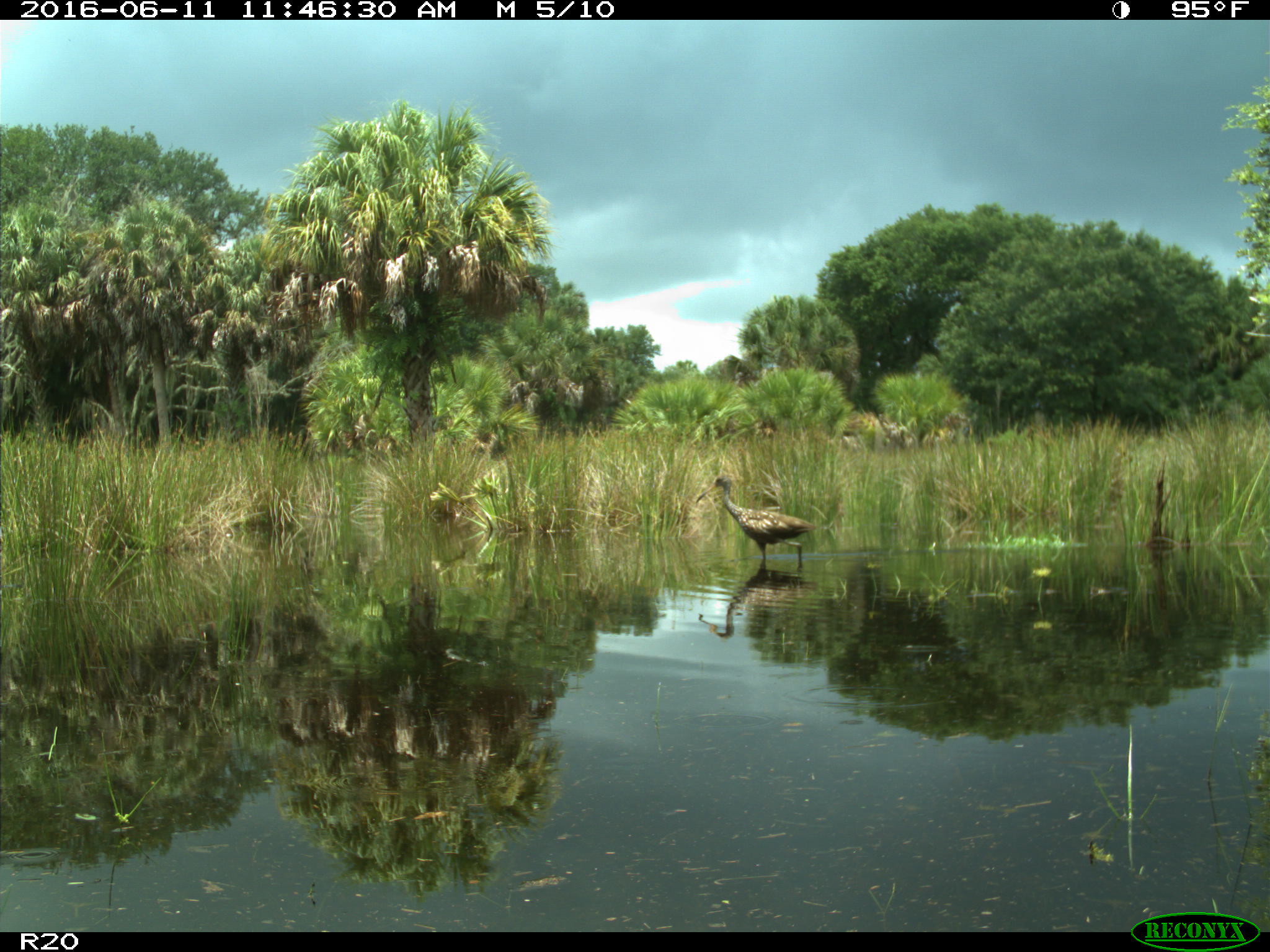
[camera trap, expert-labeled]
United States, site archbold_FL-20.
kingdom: Animalia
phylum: Chordata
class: Aves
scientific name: Aves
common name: birds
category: unidentified bird